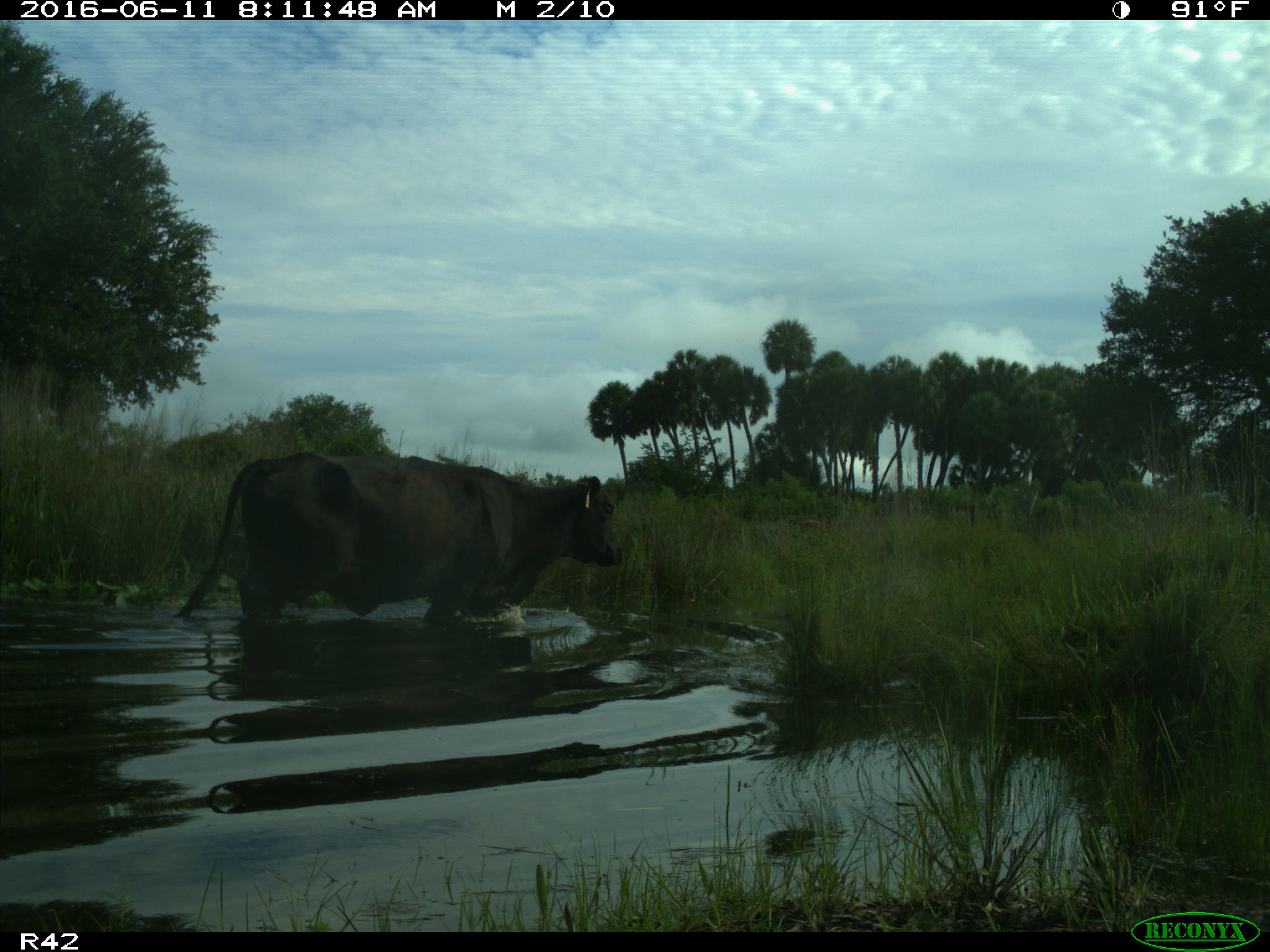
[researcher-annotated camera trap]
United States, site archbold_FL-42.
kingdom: Animalia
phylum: Chordata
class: Mammalia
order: Artiodactyla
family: Bovidae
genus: Bos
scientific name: Bos taurus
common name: domestic cow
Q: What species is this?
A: Bos taurus (domestic cow).